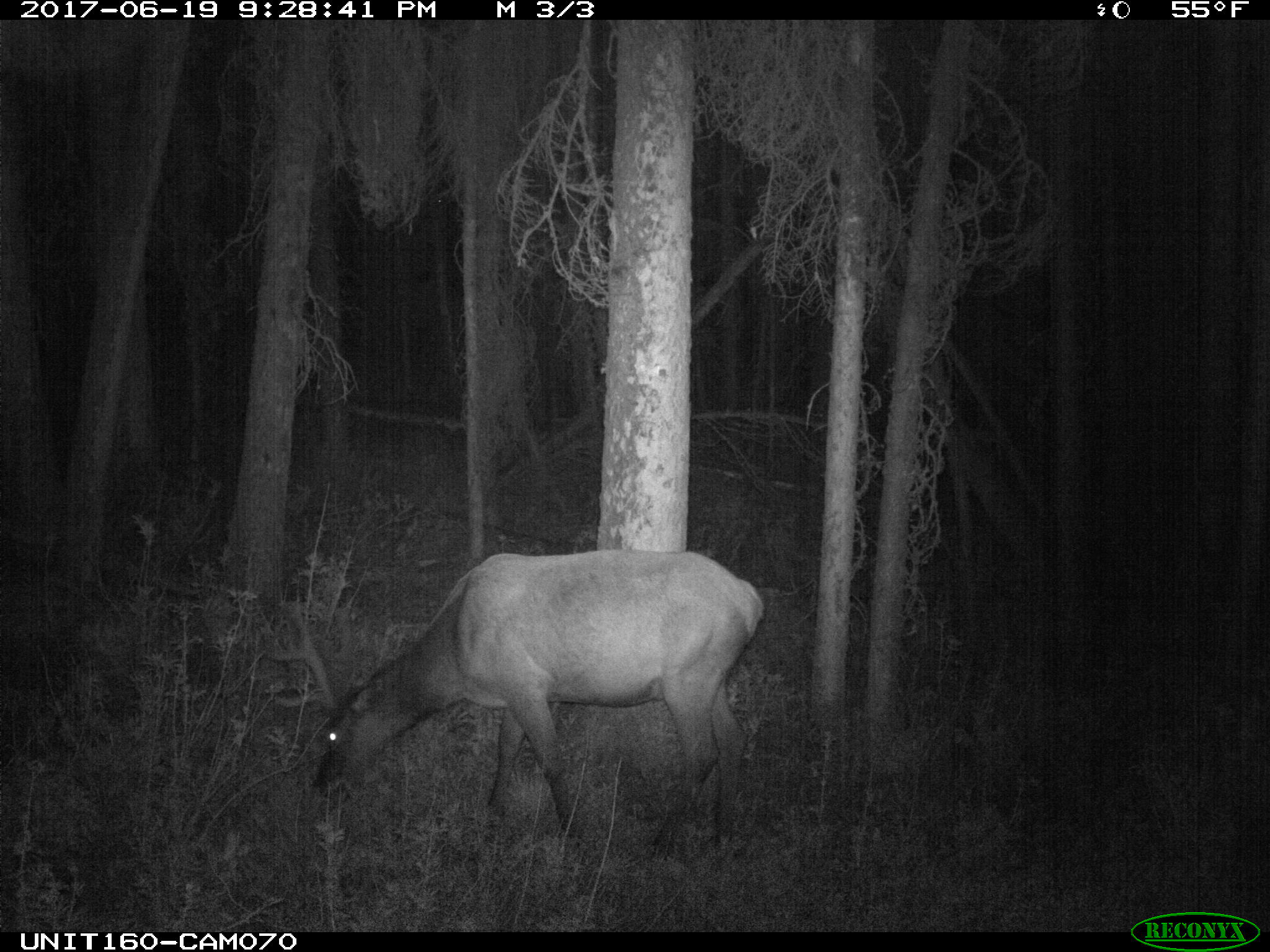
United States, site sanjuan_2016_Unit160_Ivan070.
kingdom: Animalia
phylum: Chordata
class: Mammalia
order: Artiodactyla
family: Cervidae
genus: Cervus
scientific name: Cervus elaphus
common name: red deer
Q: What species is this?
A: Cervus elaphus (red deer).